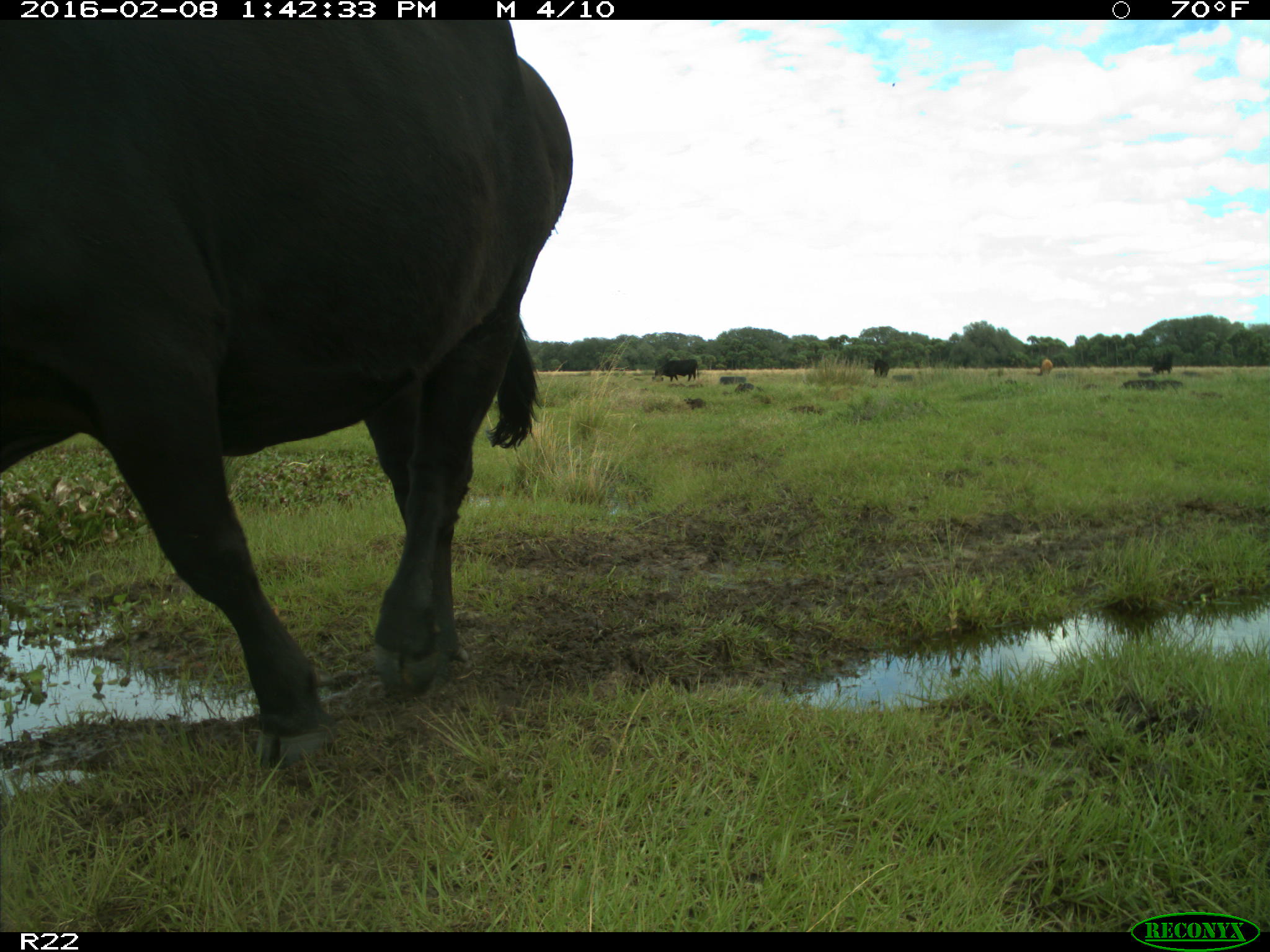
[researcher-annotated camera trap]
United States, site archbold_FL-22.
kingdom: Animalia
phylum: Chordata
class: Mammalia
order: Artiodactyla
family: Bovidae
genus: Bos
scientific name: Bos taurus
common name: domestic cow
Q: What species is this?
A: Bos taurus (domestic cow).